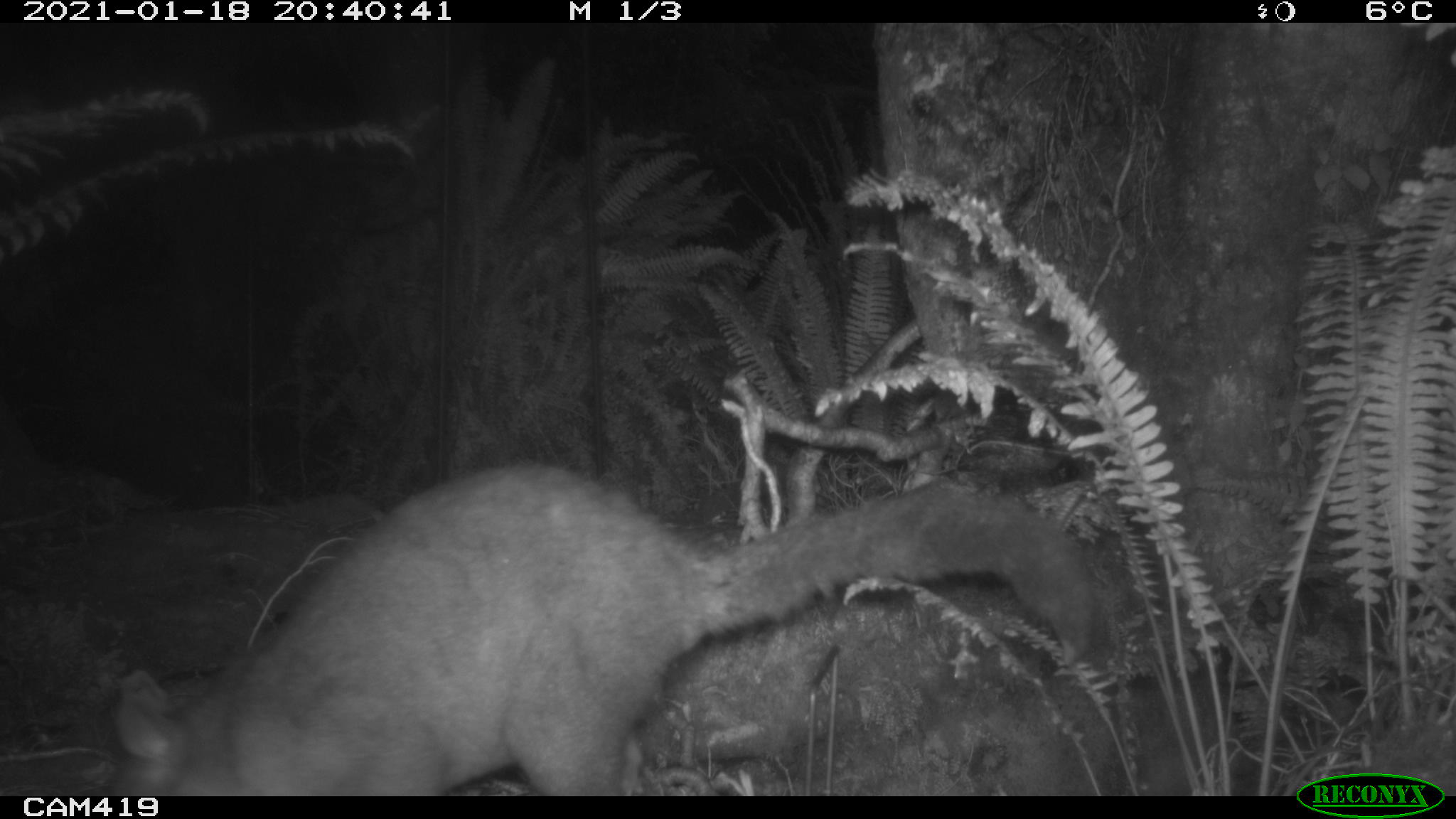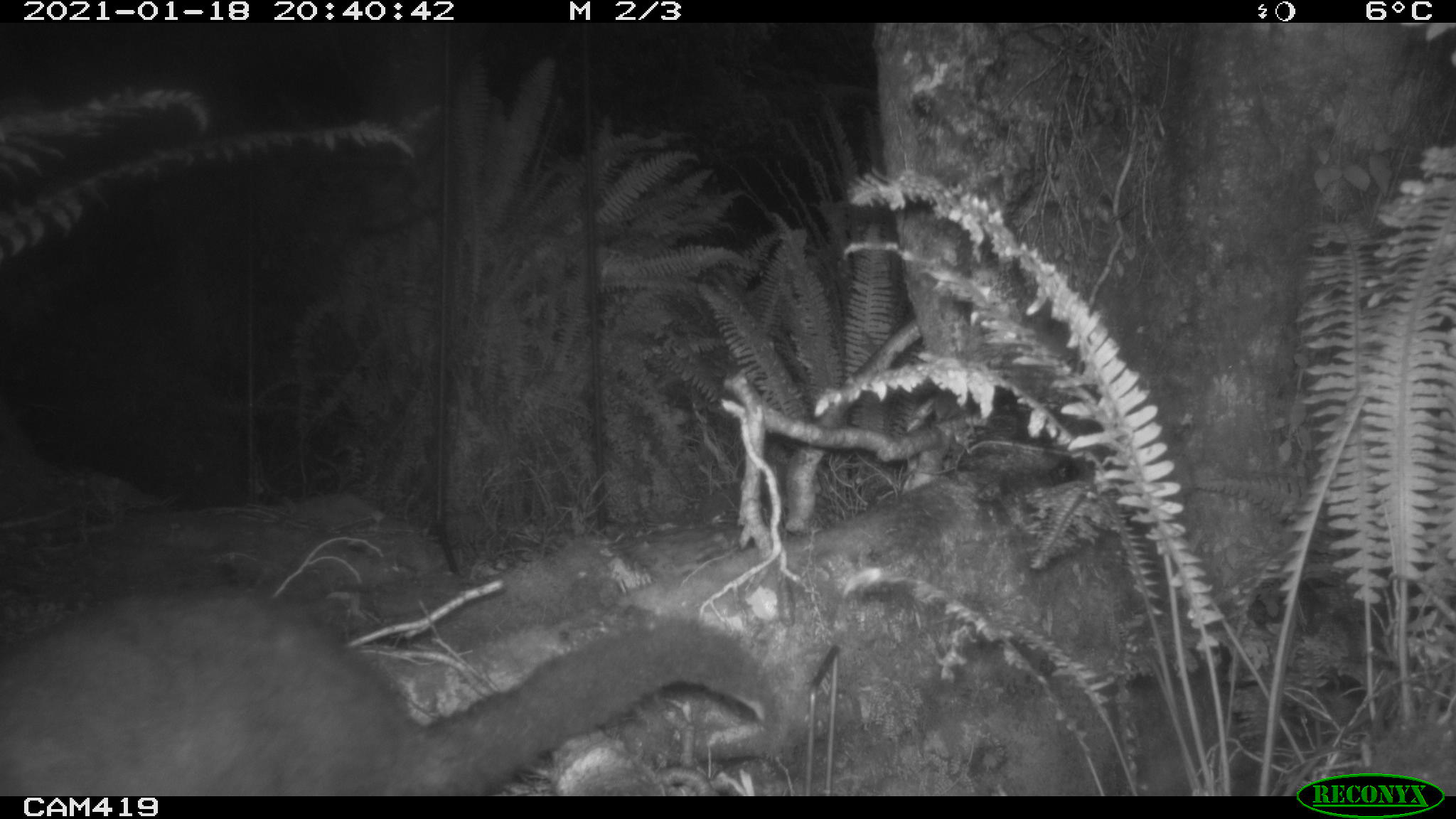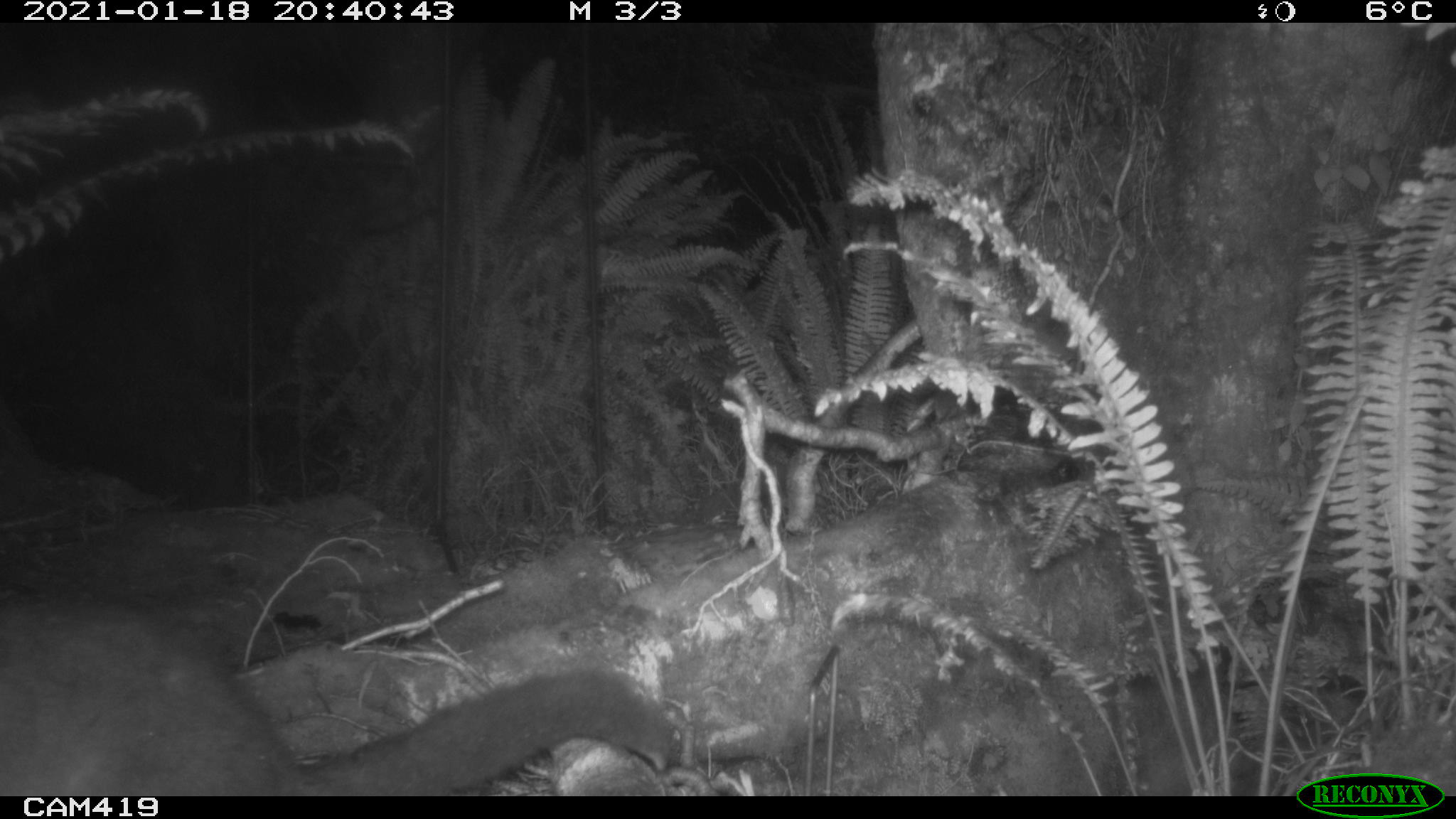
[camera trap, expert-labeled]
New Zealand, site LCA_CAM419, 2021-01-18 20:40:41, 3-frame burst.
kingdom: Animalia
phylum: Chordata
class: Mammalia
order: Diprotodontia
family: Phalangeridae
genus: Trichosurus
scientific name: Trichosurus vulpecula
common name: common brushtail possum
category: possum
Possum (common brushtail possum) (Trichosurus vulpecula).